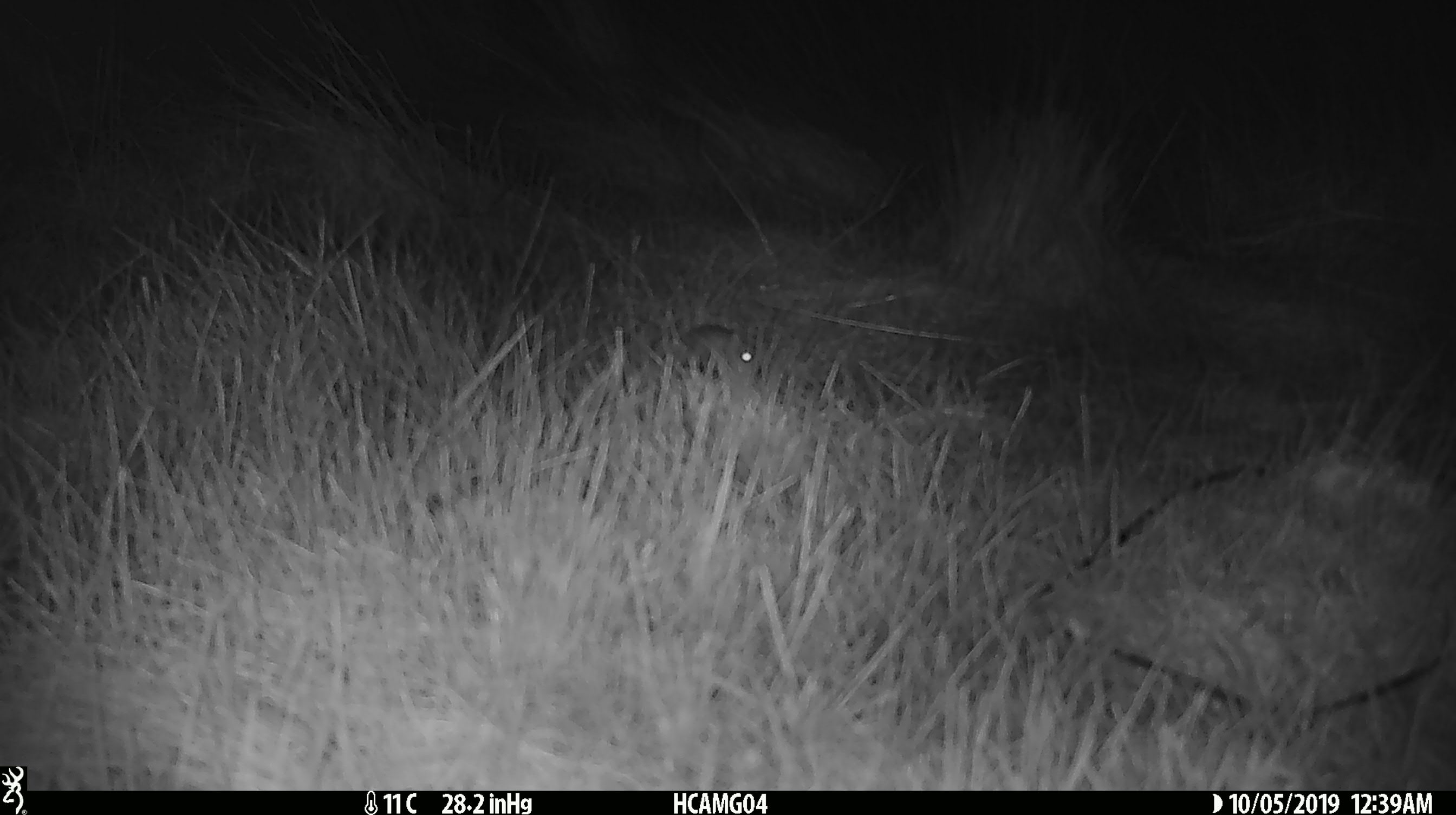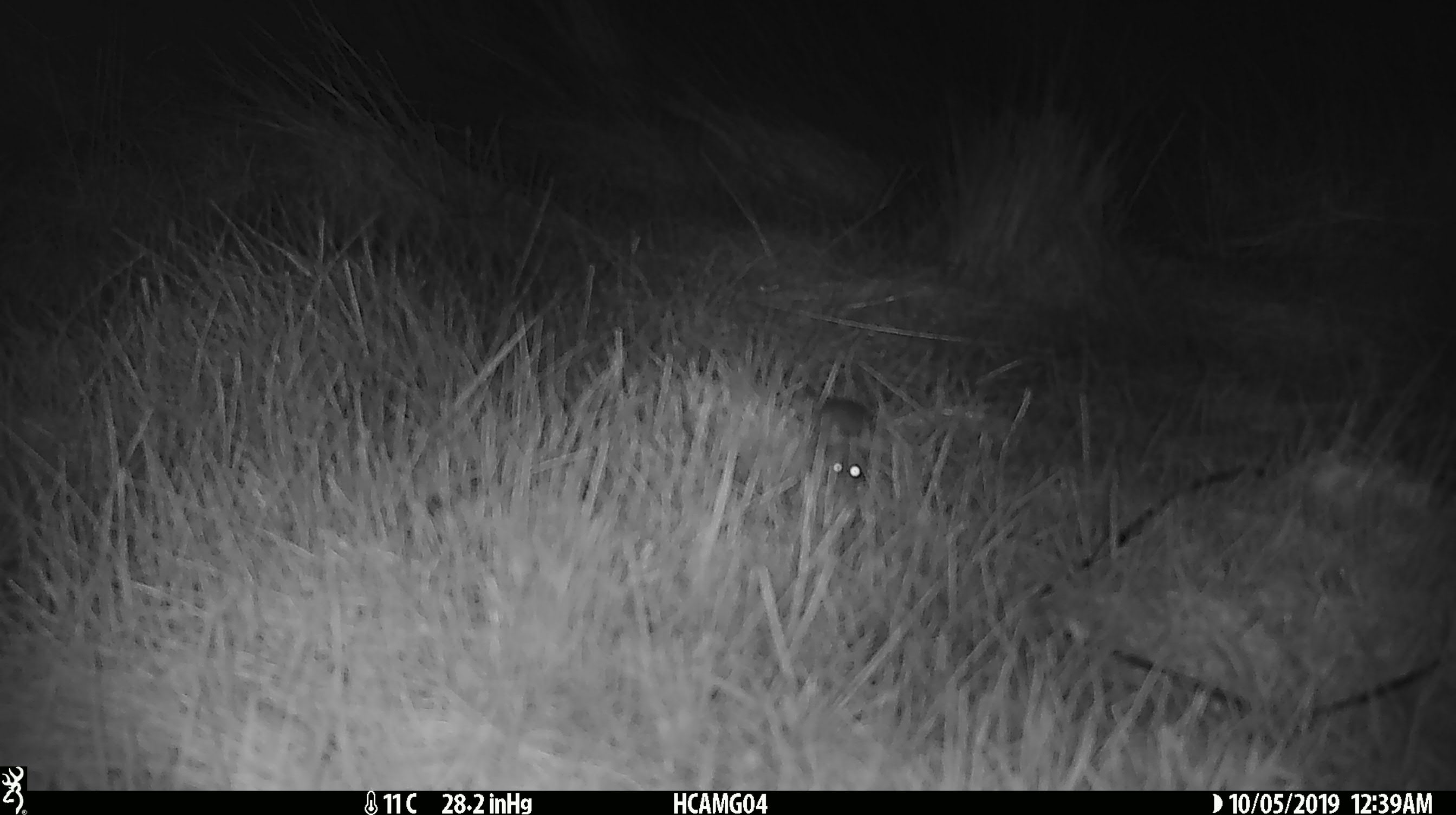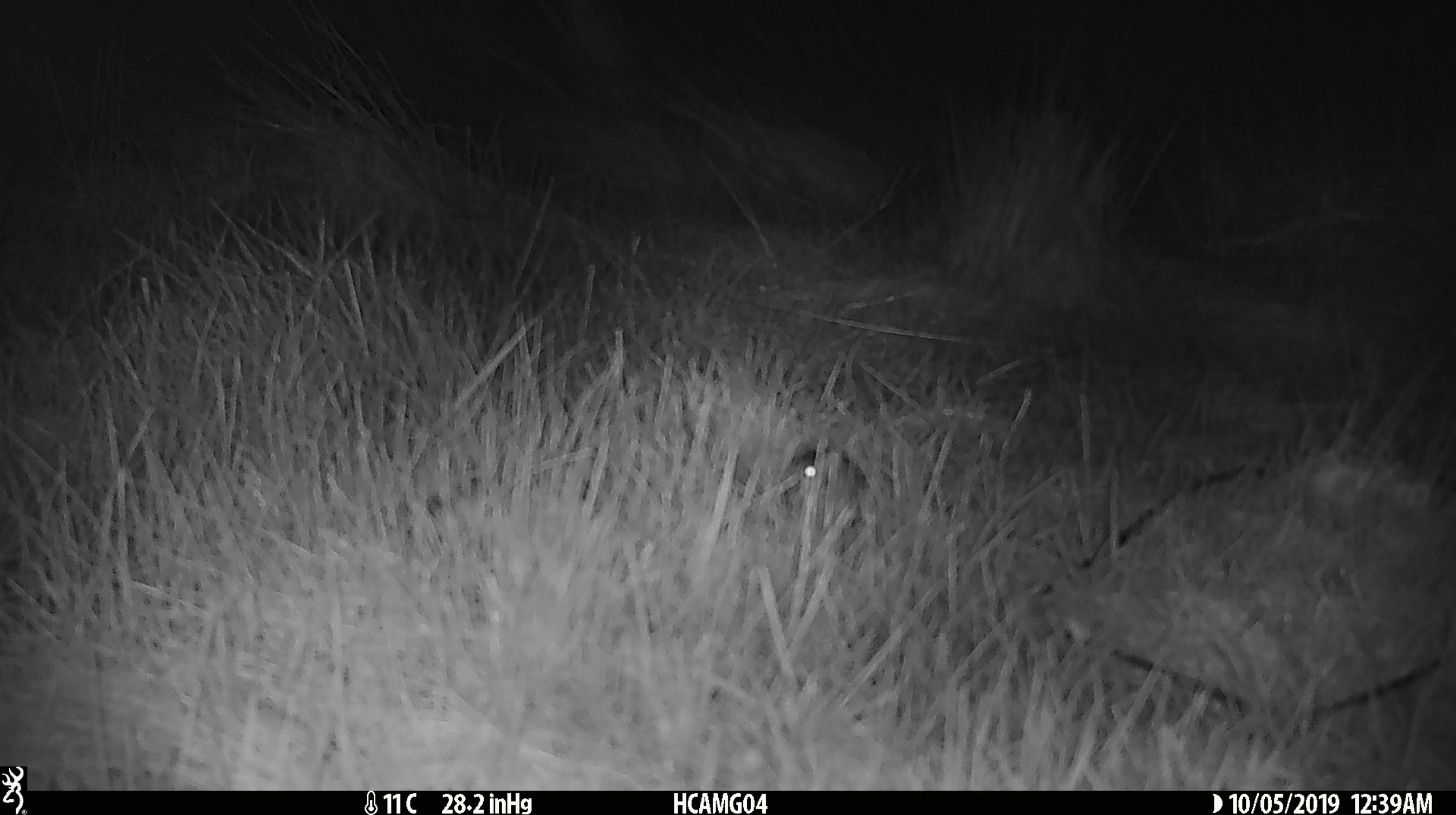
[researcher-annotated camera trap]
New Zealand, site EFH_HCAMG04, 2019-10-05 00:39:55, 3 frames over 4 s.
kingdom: Animalia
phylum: Chordata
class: Mammalia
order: Rodentia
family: Muridae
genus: Mus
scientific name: Mus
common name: mouse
Mouse (Mus).